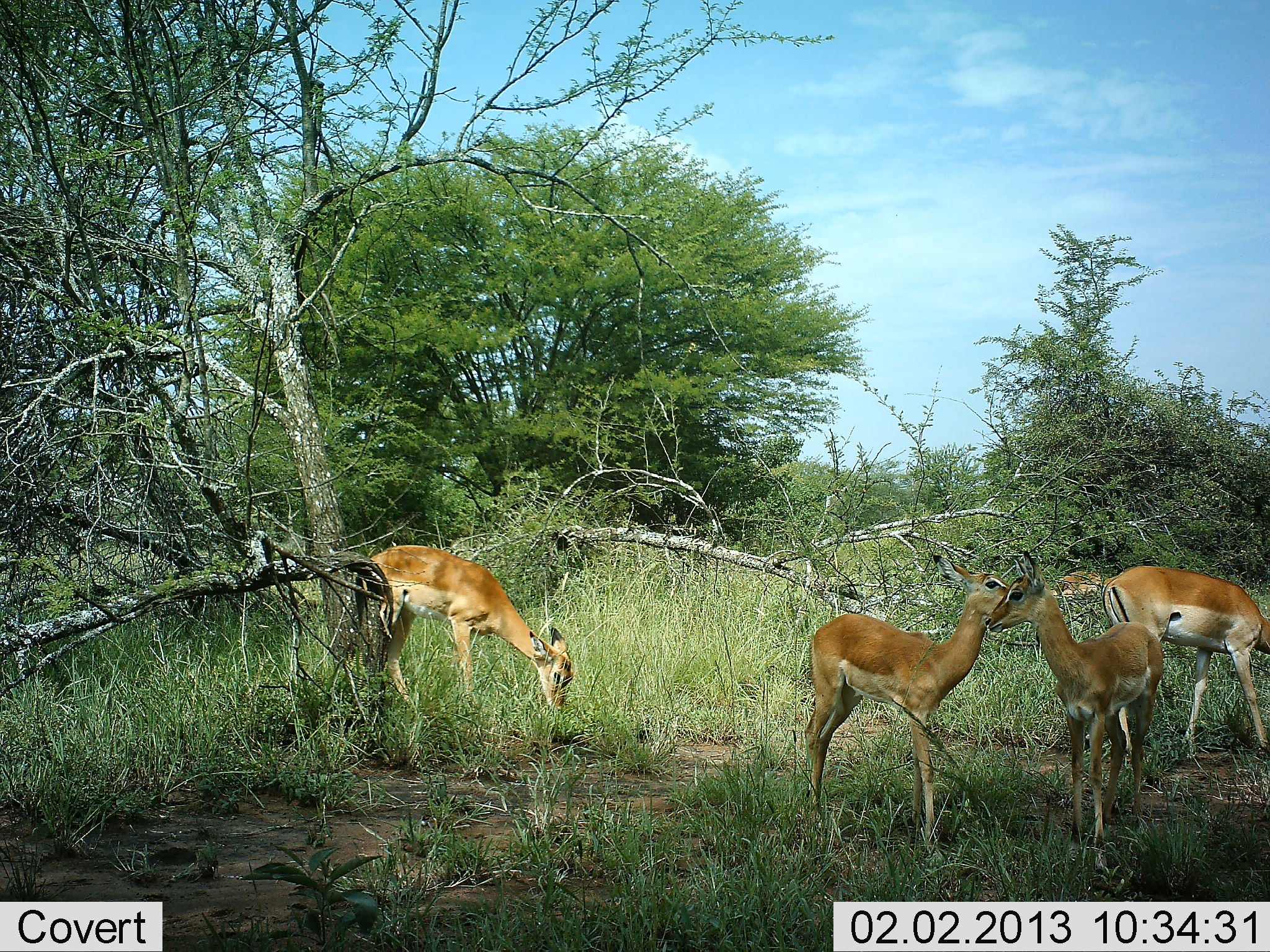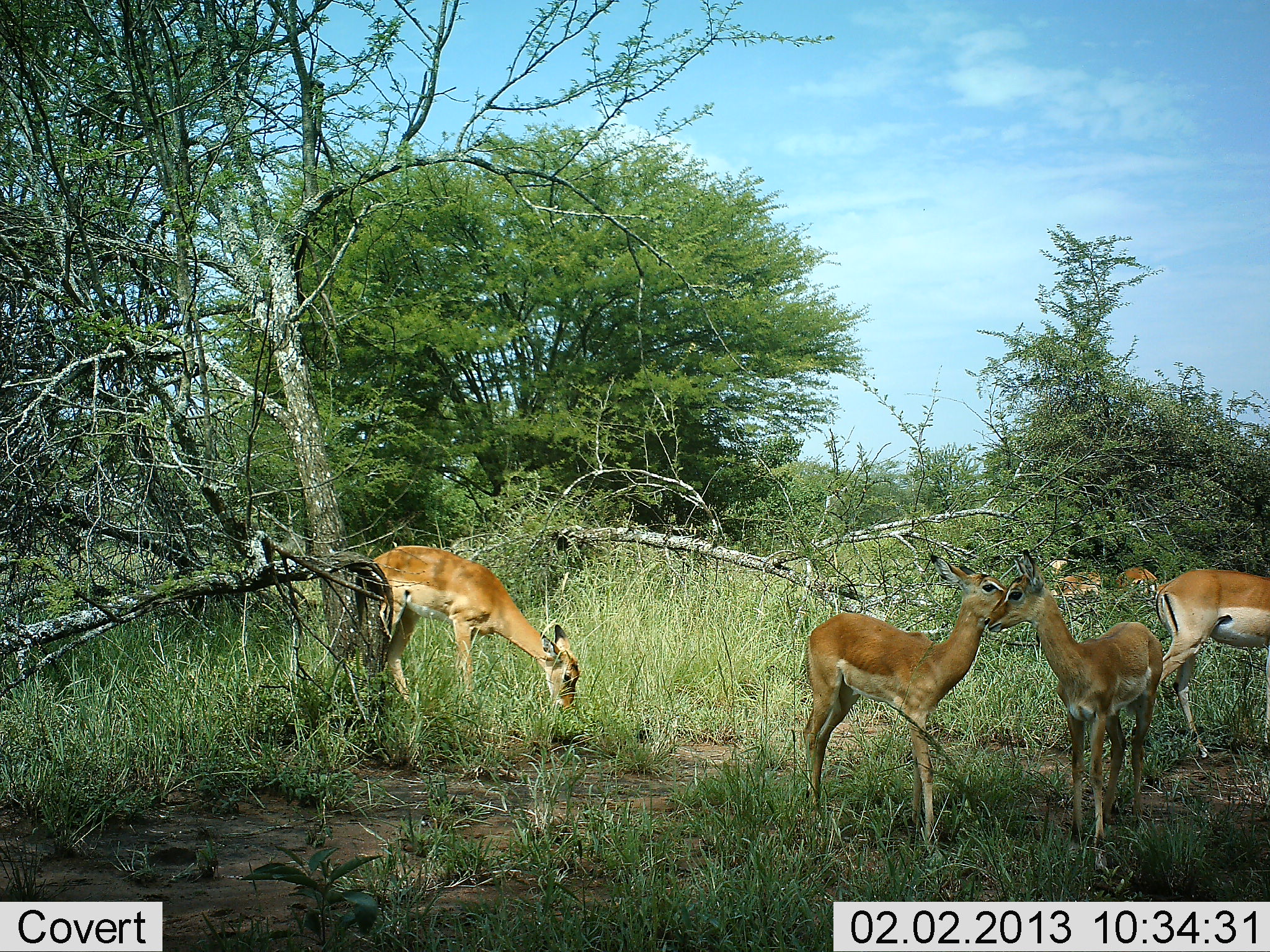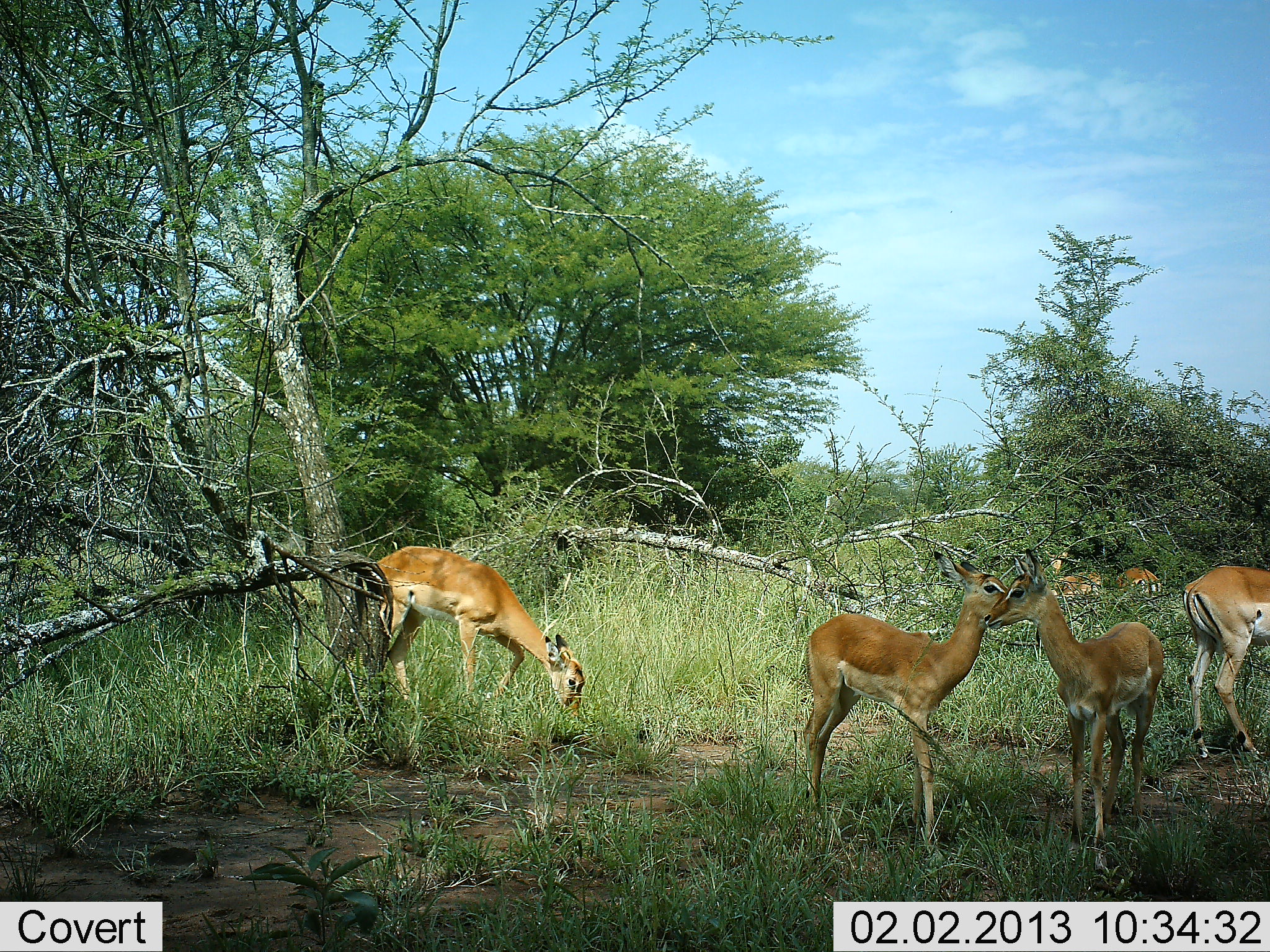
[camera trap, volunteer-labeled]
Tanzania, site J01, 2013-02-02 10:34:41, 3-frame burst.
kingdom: Animalia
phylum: Chordata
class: Mammalia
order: Artiodactyla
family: Bovidae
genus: Aepyceros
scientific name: Aepyceros melampus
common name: impala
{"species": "impala (Aepyceros melampus)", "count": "6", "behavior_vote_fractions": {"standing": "82%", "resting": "9%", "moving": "55%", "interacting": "0%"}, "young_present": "18%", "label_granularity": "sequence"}